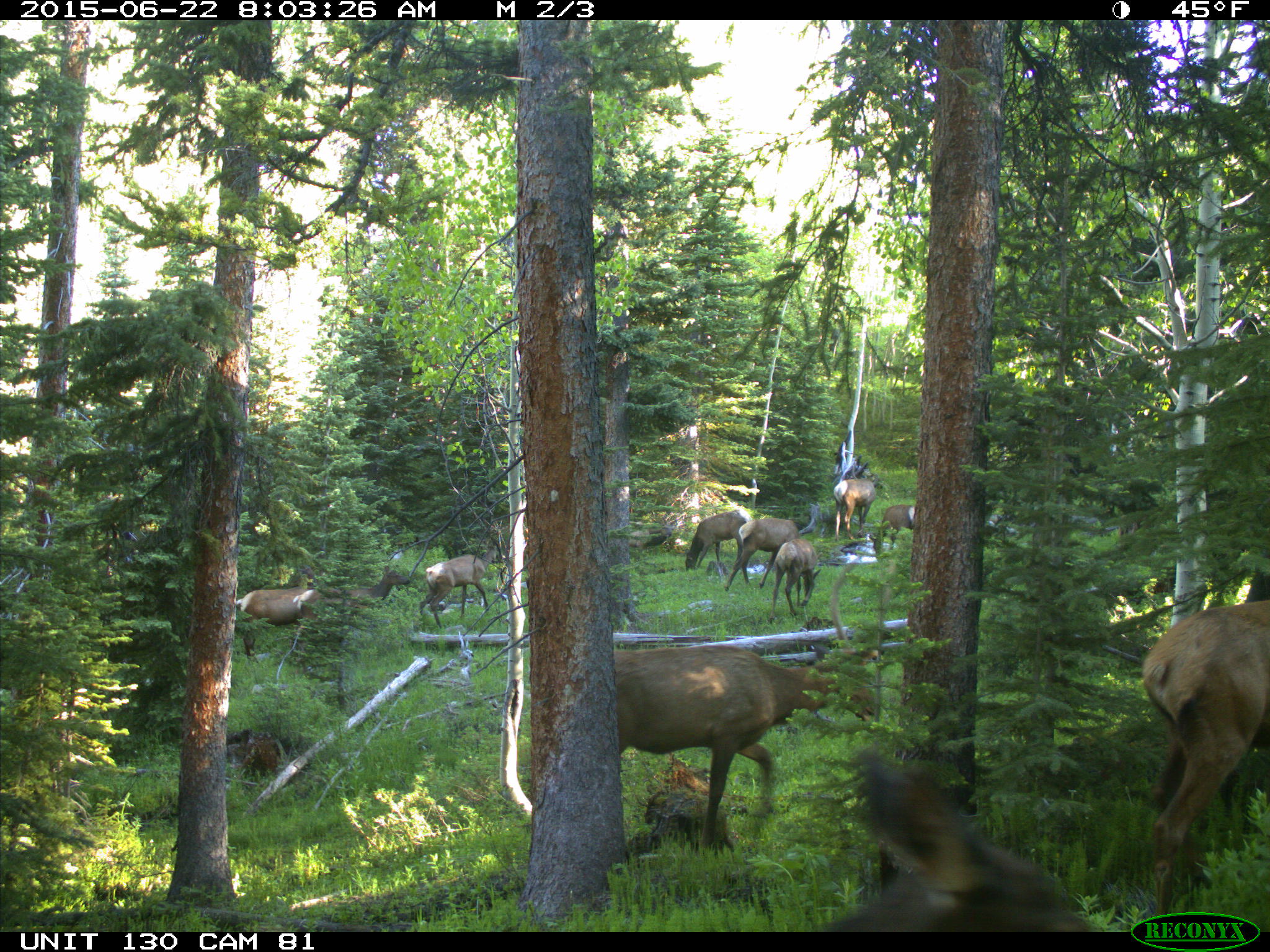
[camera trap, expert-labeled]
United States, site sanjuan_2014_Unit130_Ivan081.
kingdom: Animalia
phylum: Chordata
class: Mammalia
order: Artiodactyla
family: Cervidae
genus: Cervus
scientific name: Cervus elaphus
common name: red deer